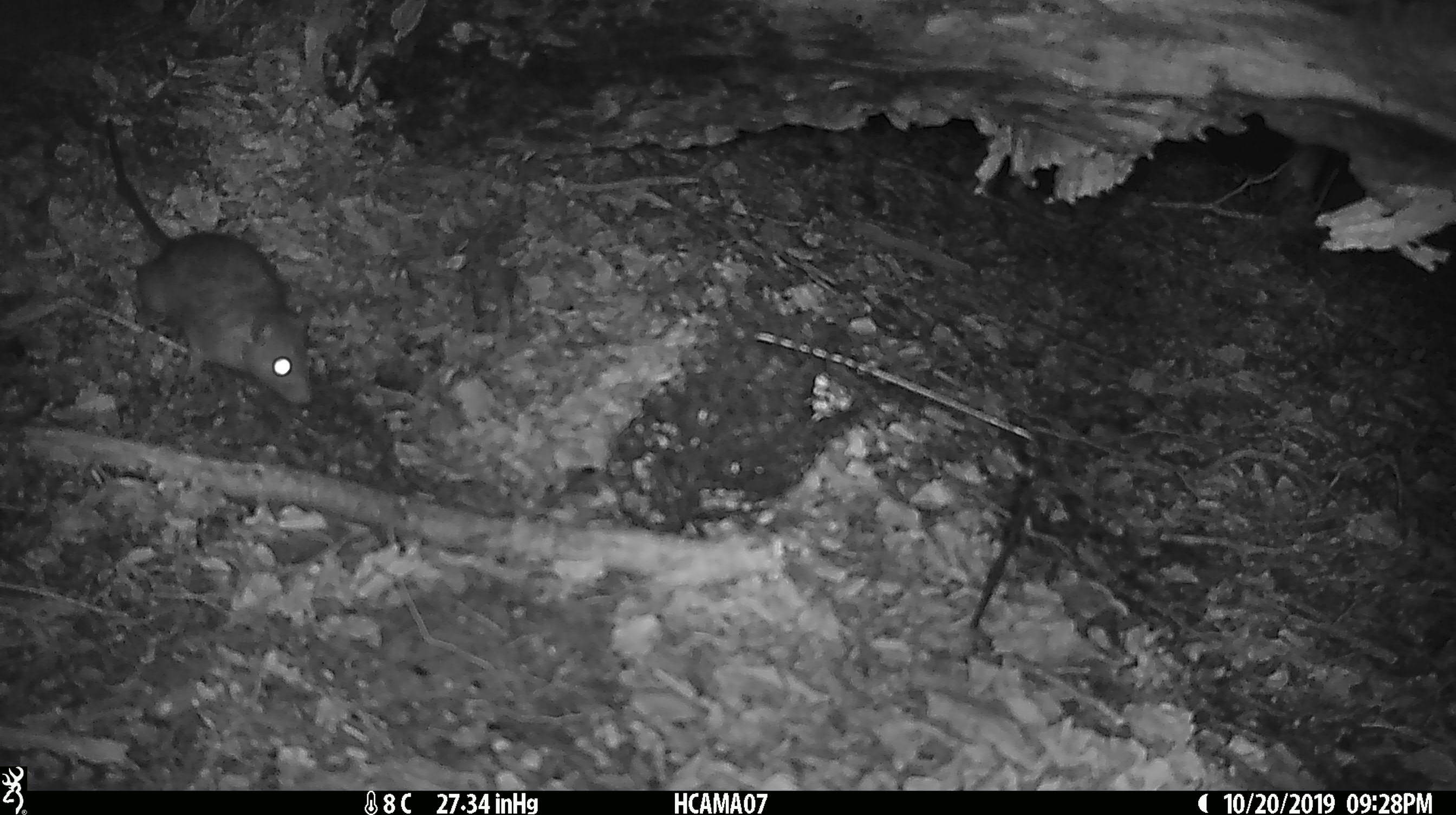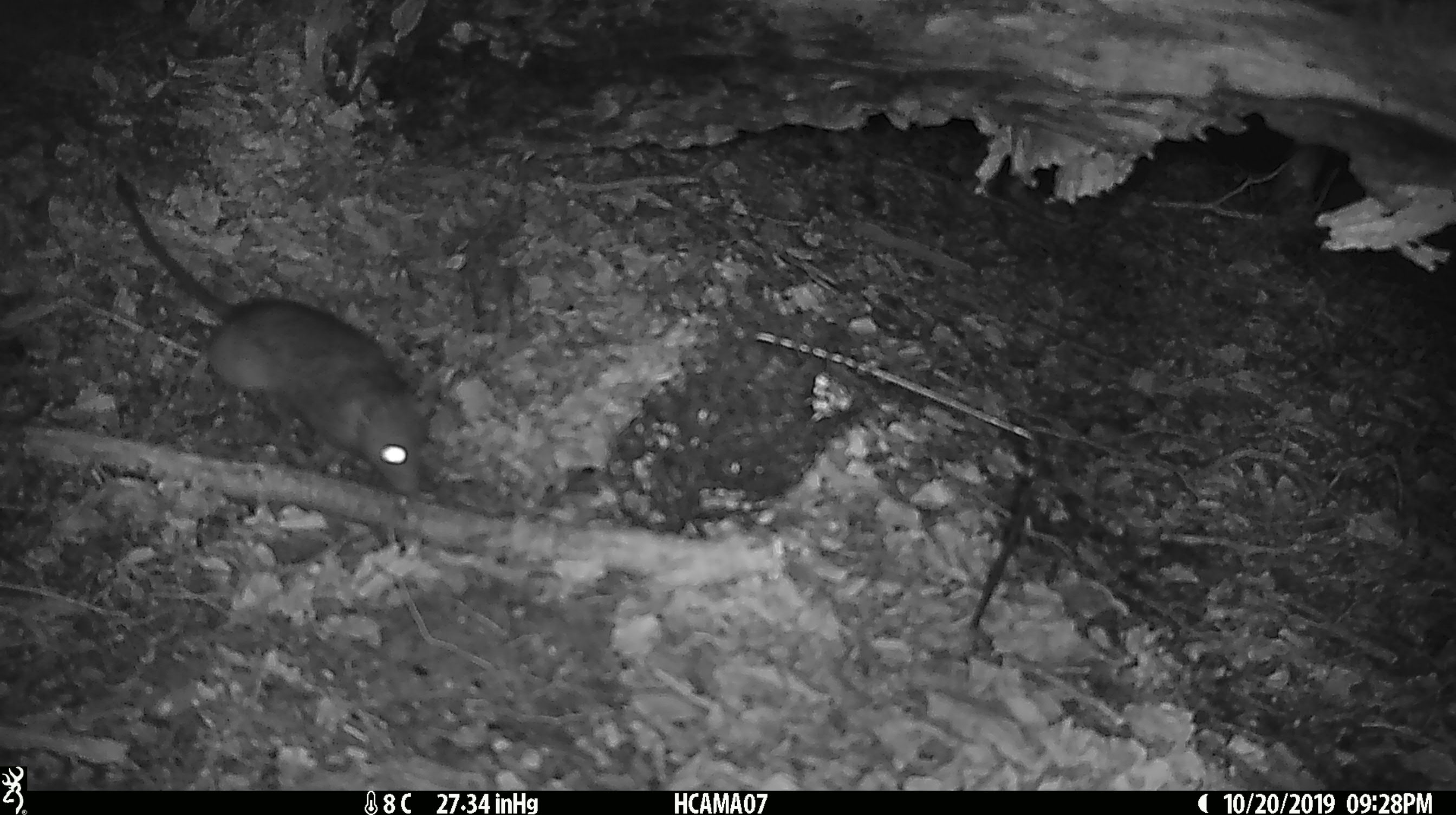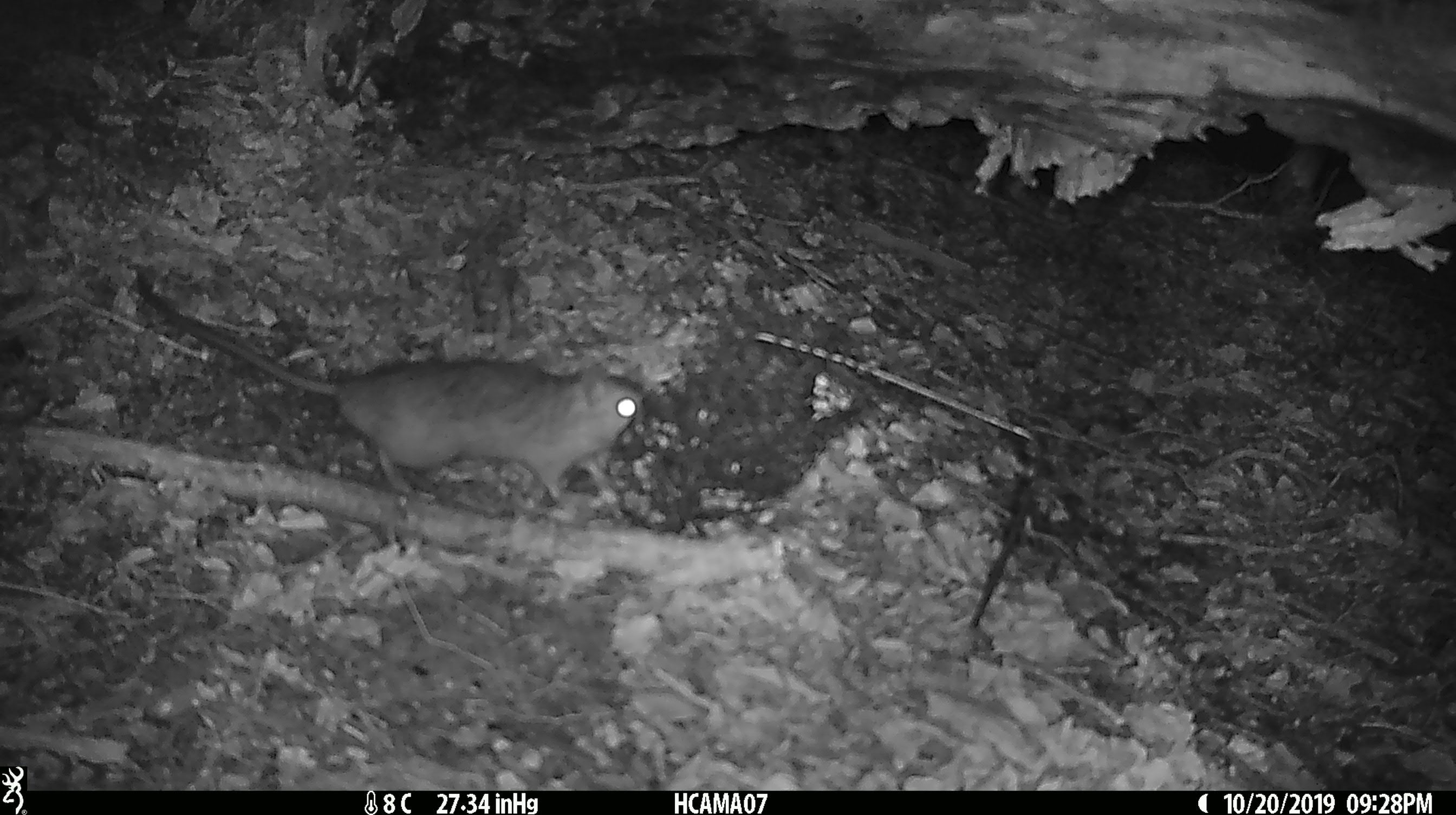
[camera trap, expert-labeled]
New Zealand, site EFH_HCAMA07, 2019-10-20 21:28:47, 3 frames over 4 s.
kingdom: Animalia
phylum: Chordata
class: Mammalia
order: Rodentia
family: Muridae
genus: Rattus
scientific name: Rattus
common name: rat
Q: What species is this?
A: Rat (Rattus).